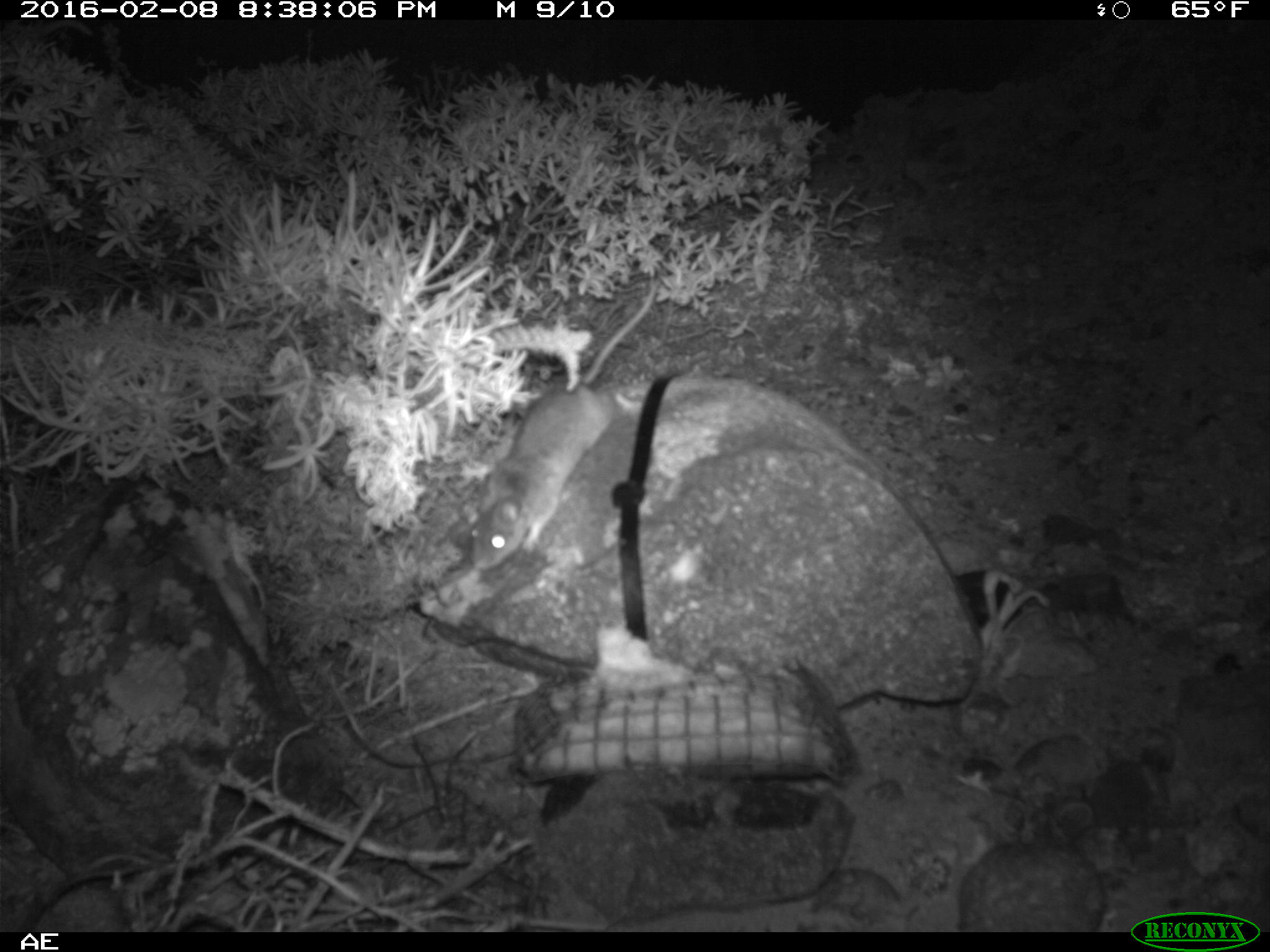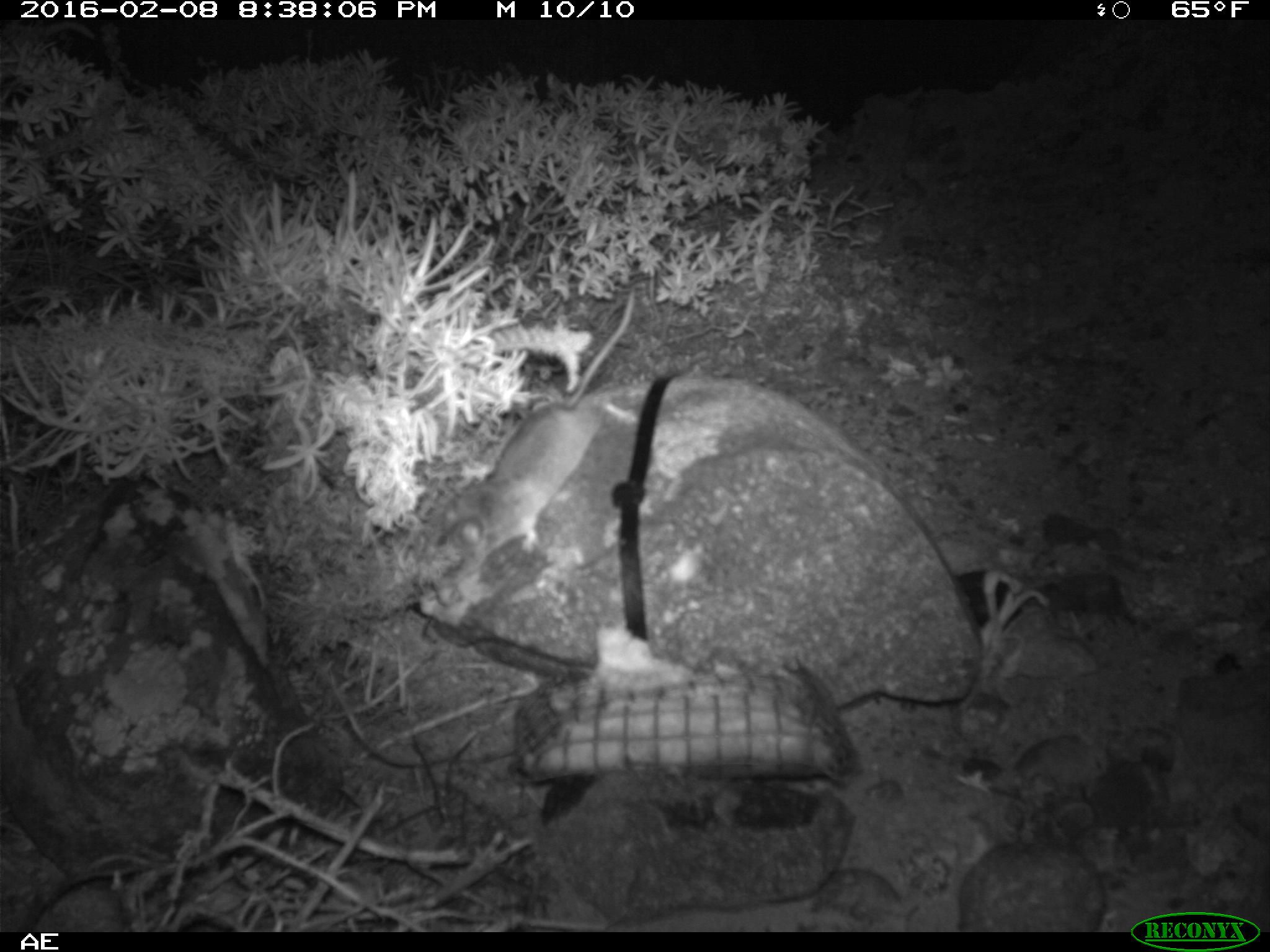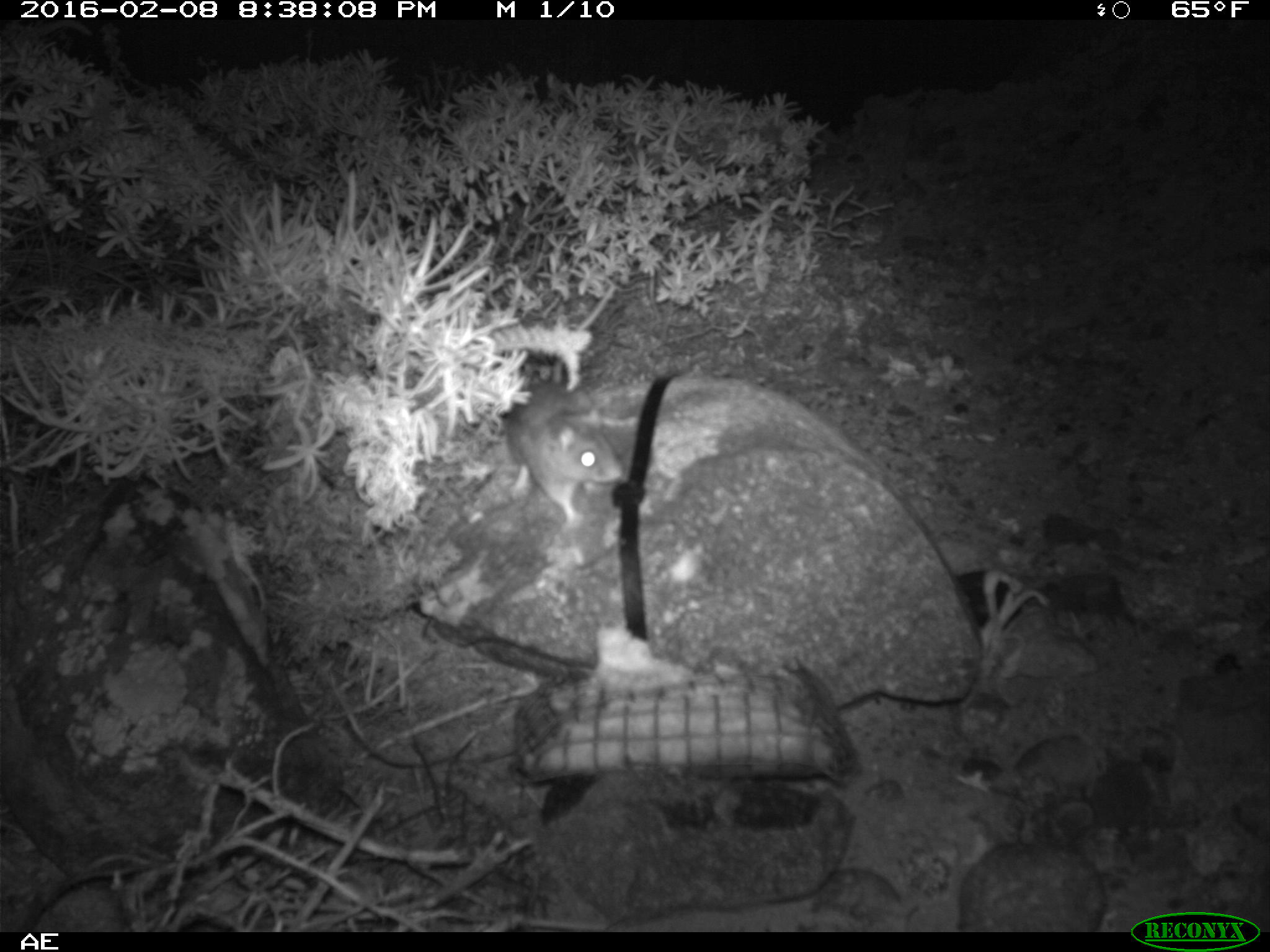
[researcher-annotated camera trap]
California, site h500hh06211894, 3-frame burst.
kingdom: Animalia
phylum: Chordata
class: Mammalia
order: Rodentia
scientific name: Rodentia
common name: rodent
Rodent (Rodentia).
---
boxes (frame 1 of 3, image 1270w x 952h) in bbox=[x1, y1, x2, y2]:
rodent: bbox=[468, 280, 660, 570]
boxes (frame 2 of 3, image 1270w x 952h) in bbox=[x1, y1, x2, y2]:
rodent: bbox=[439, 289, 634, 571]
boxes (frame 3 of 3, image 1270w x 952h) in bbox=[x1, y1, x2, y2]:
rodent: bbox=[504, 287, 624, 536]